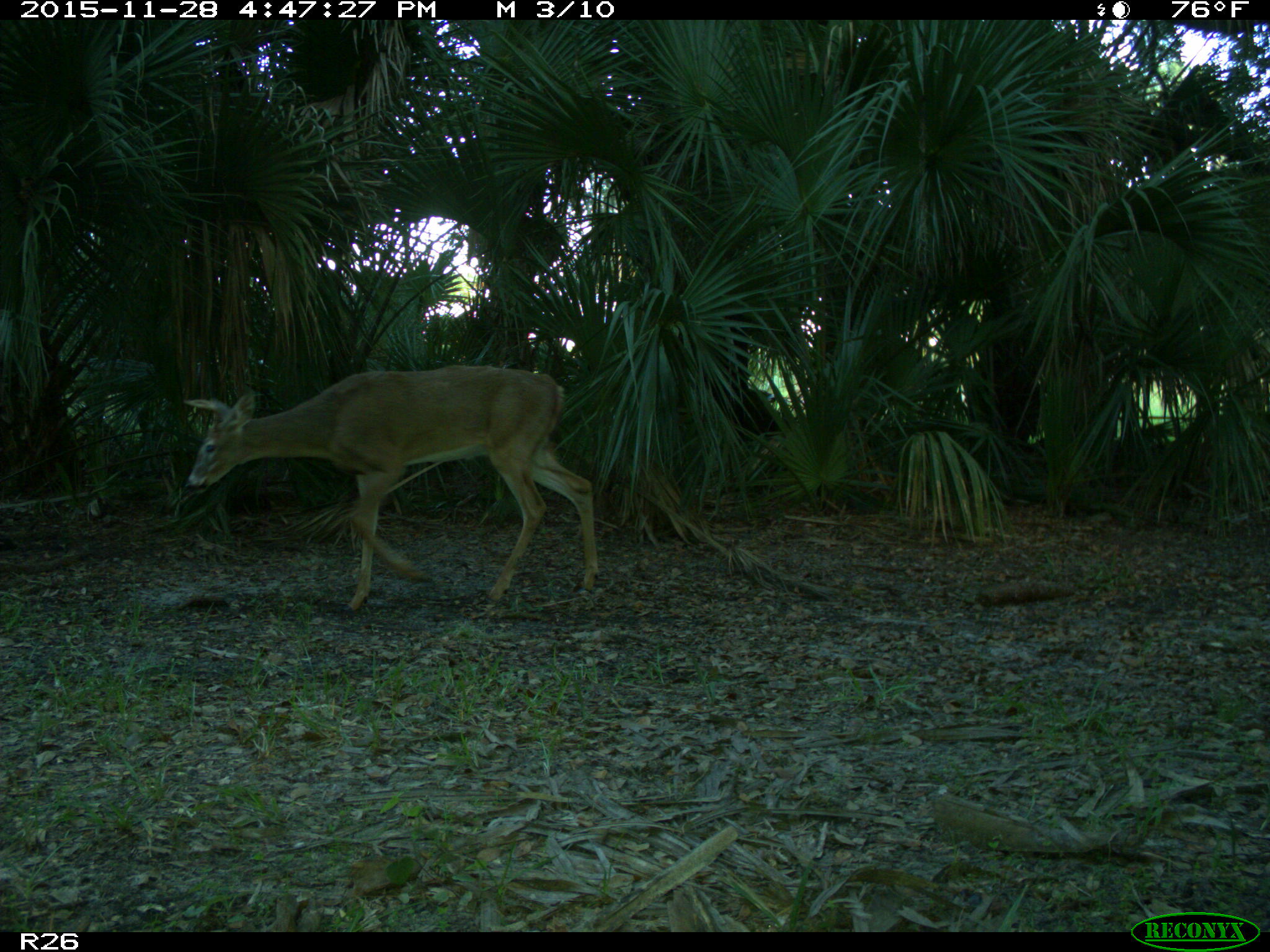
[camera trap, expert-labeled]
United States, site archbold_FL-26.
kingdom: Animalia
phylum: Chordata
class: Mammalia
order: Artiodactyla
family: Cervidae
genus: Odocoileus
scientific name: Odocoileus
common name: deer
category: unidentified deer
Unidentified deer (deer) (Odocoileus).